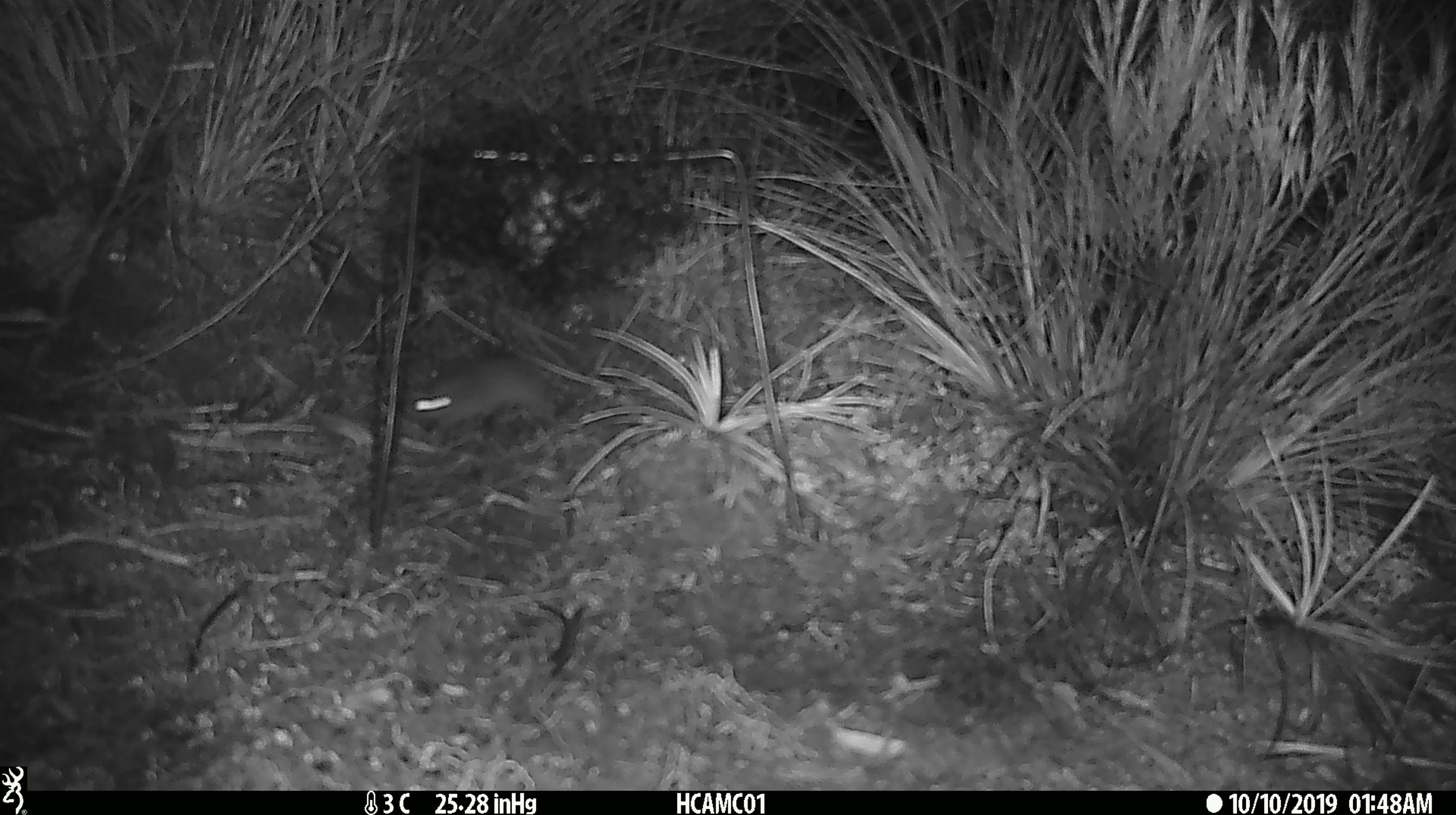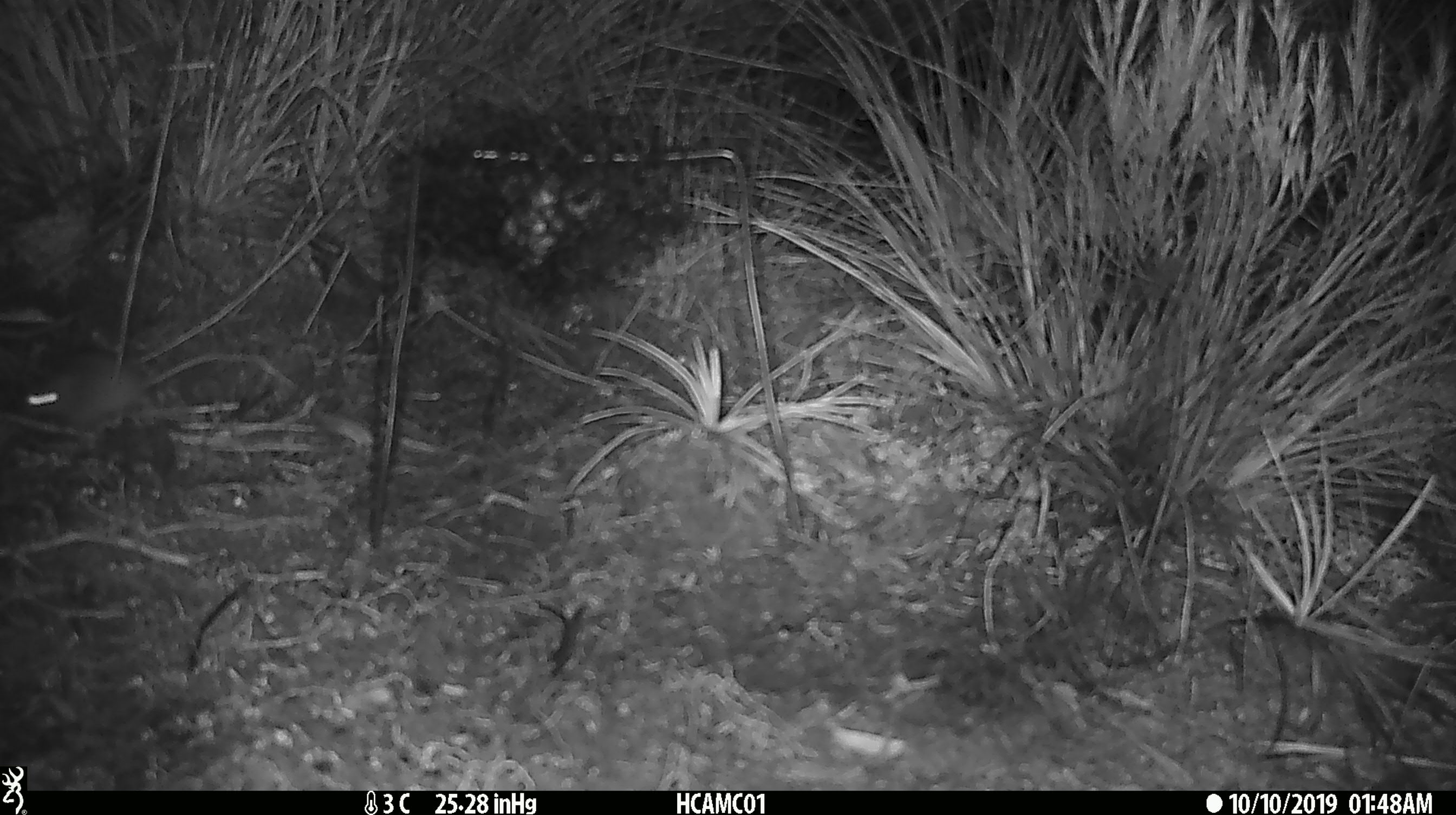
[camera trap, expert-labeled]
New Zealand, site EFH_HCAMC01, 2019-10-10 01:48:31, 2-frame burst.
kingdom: Animalia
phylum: Chordata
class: Mammalia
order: Rodentia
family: Muridae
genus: Mus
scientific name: Mus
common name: mouse